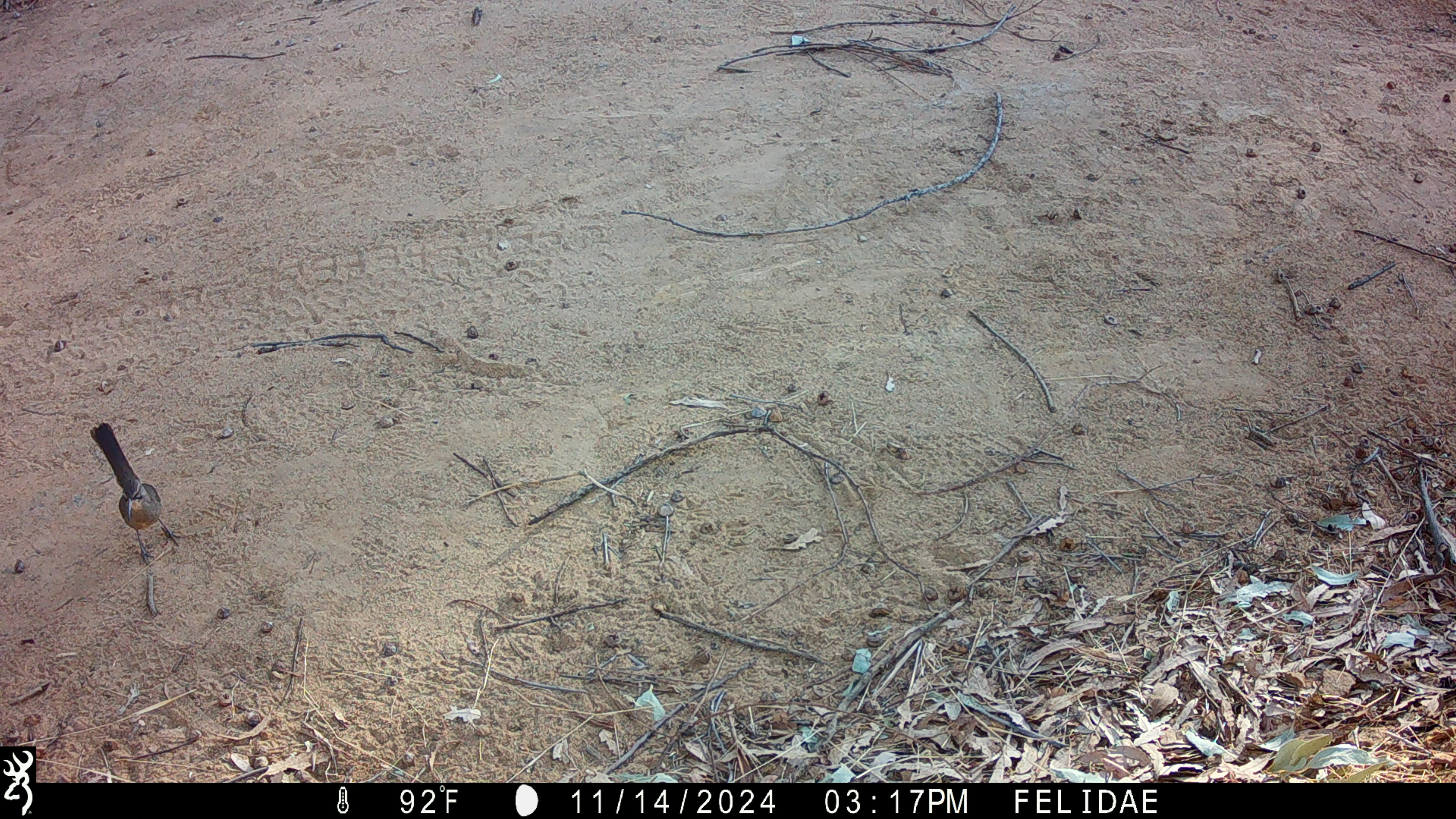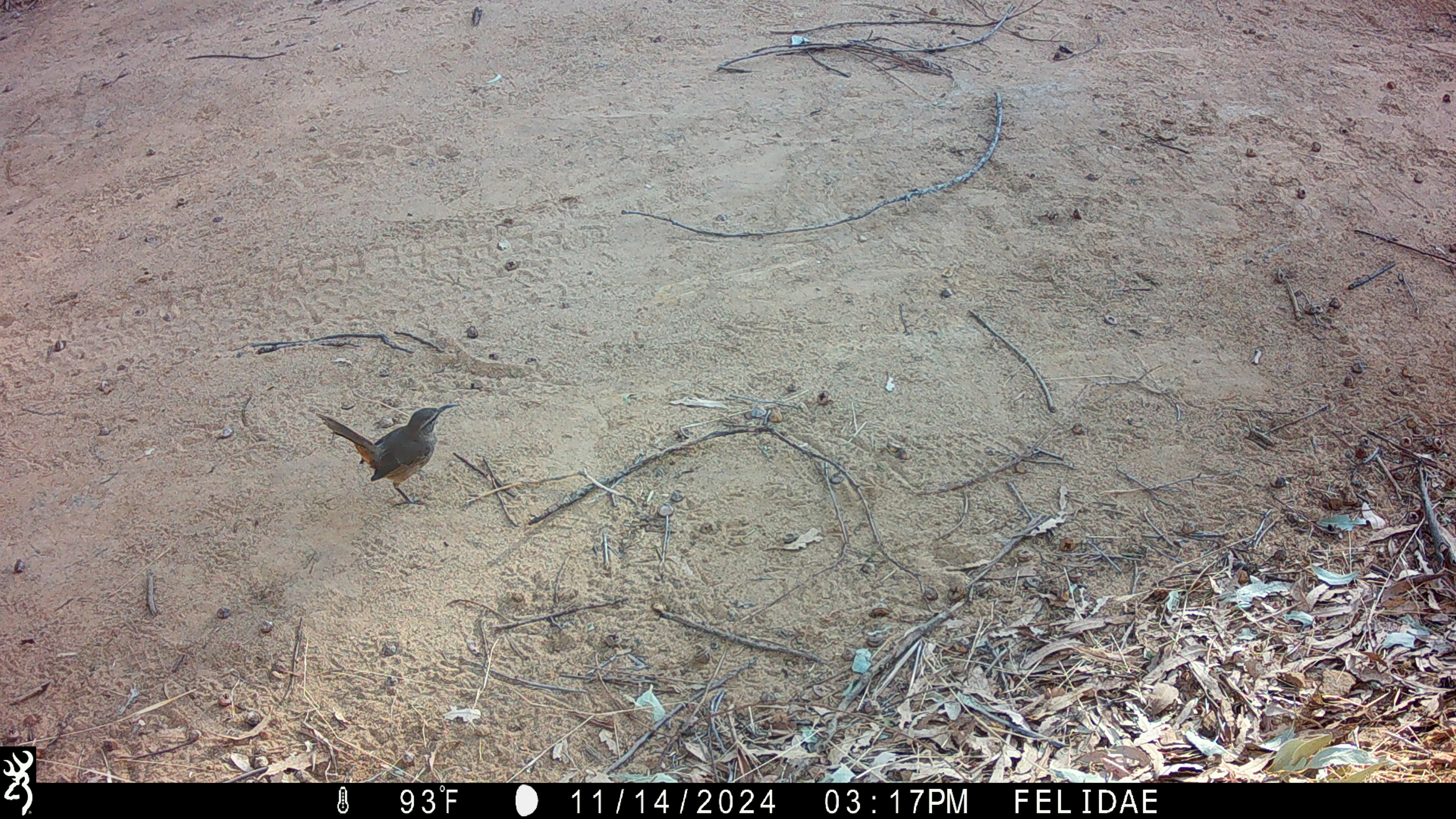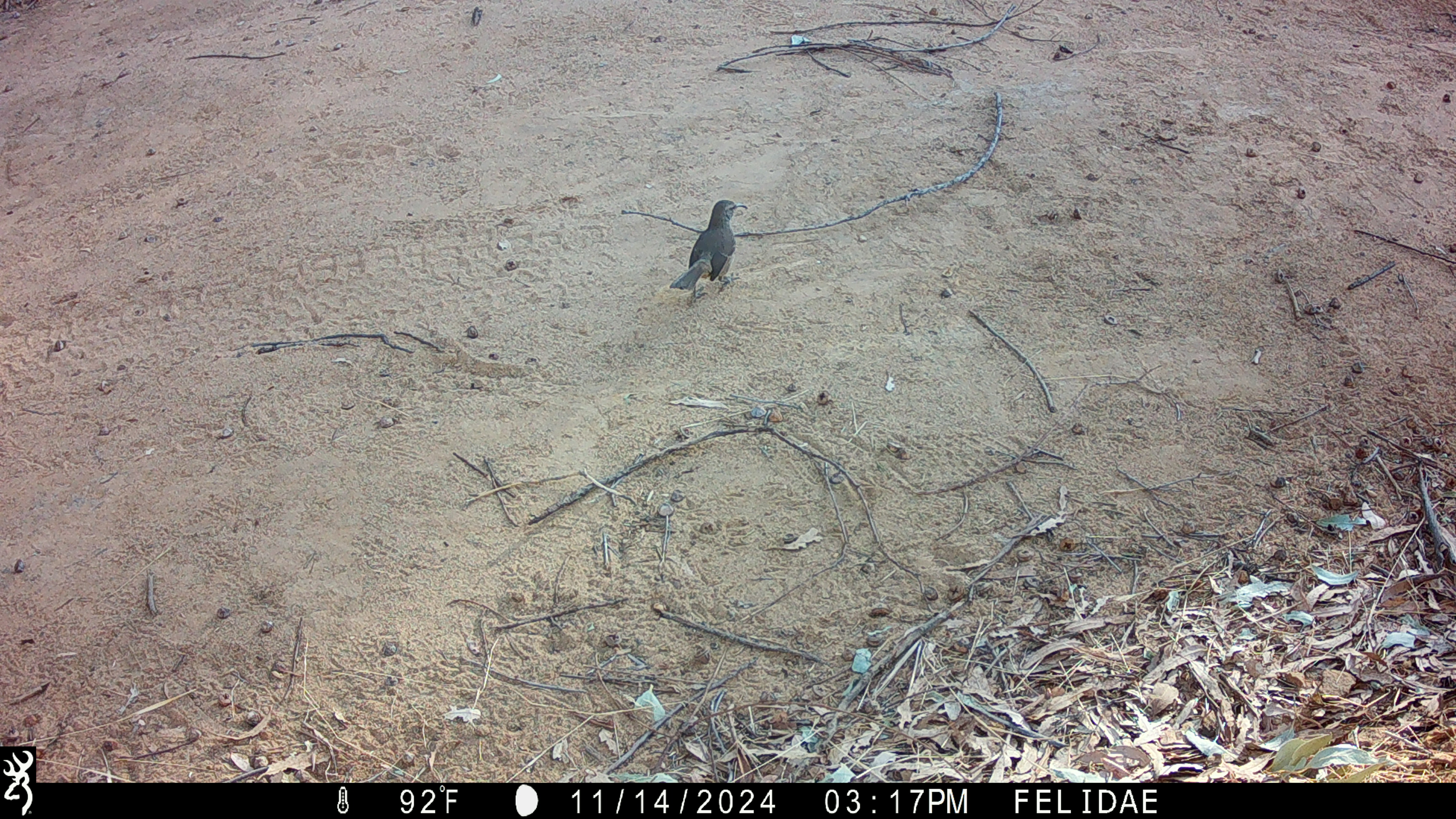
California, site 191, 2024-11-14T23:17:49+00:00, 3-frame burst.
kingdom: Animalia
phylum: Chordata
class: Aves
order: Passeriformes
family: Mimidae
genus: Toxostoma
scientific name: Toxostoma redivivum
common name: california thrasher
California thrasher (Toxostoma redivivum).